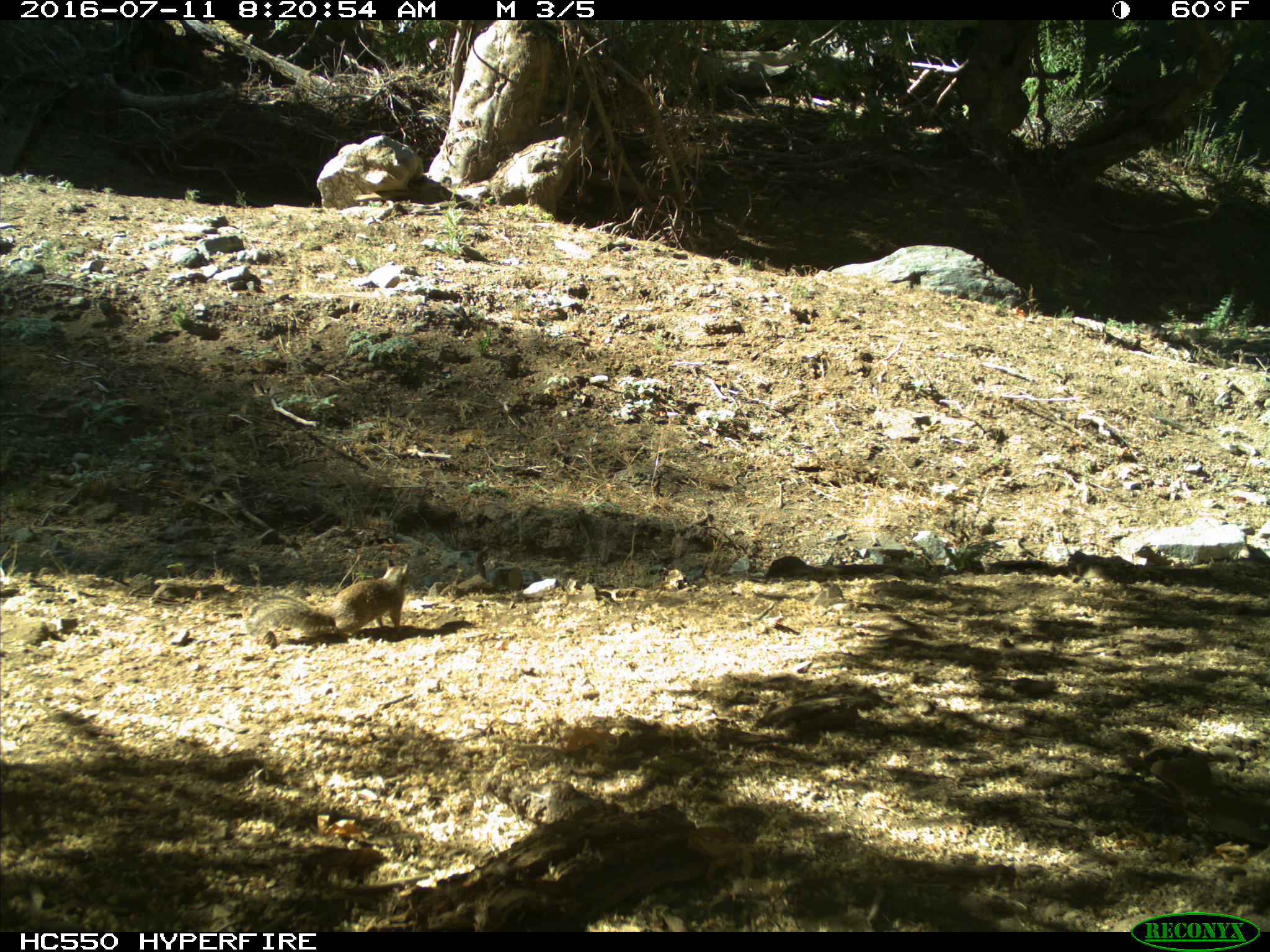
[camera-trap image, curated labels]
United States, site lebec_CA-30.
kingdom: Animalia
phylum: Chordata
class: Mammalia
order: Rodentia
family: Sciuridae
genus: Otospermophilus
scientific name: Otospermophilus beecheyi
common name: california ground squirrel